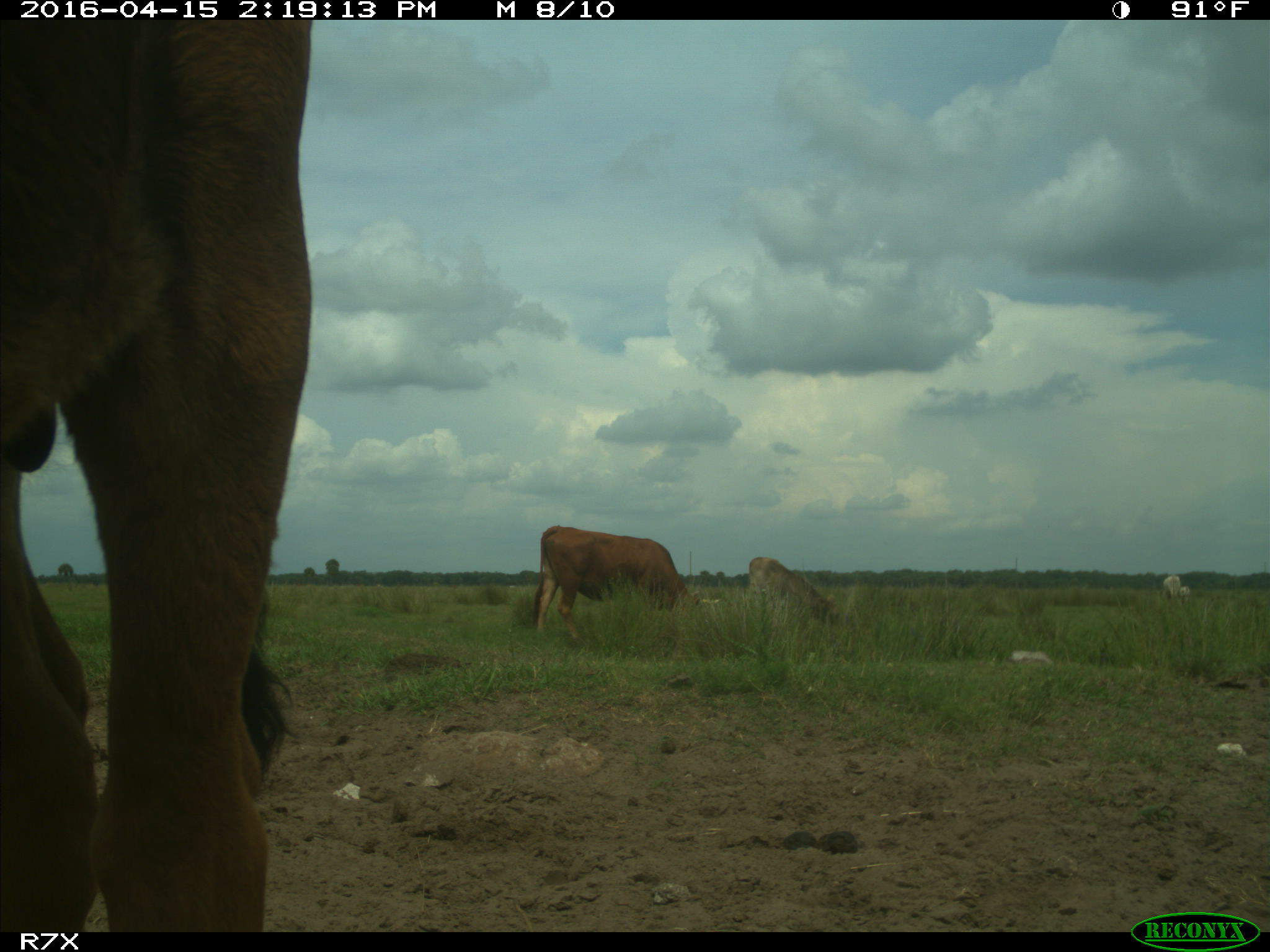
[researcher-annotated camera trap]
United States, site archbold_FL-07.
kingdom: Animalia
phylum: Chordata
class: Mammalia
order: Artiodactyla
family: Bovidae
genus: Bos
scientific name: Bos taurus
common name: domestic cow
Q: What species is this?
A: Bos taurus (domestic cow).